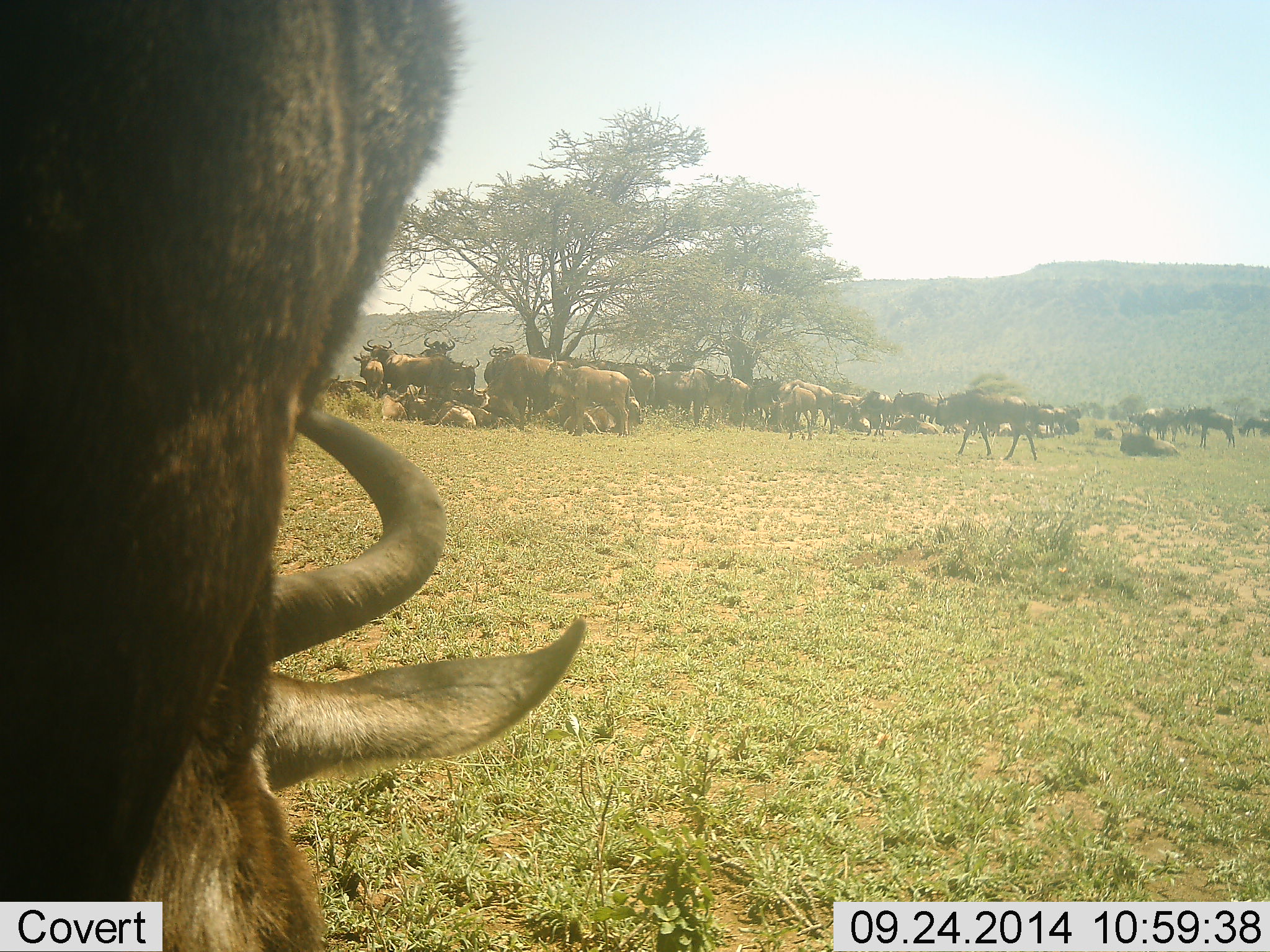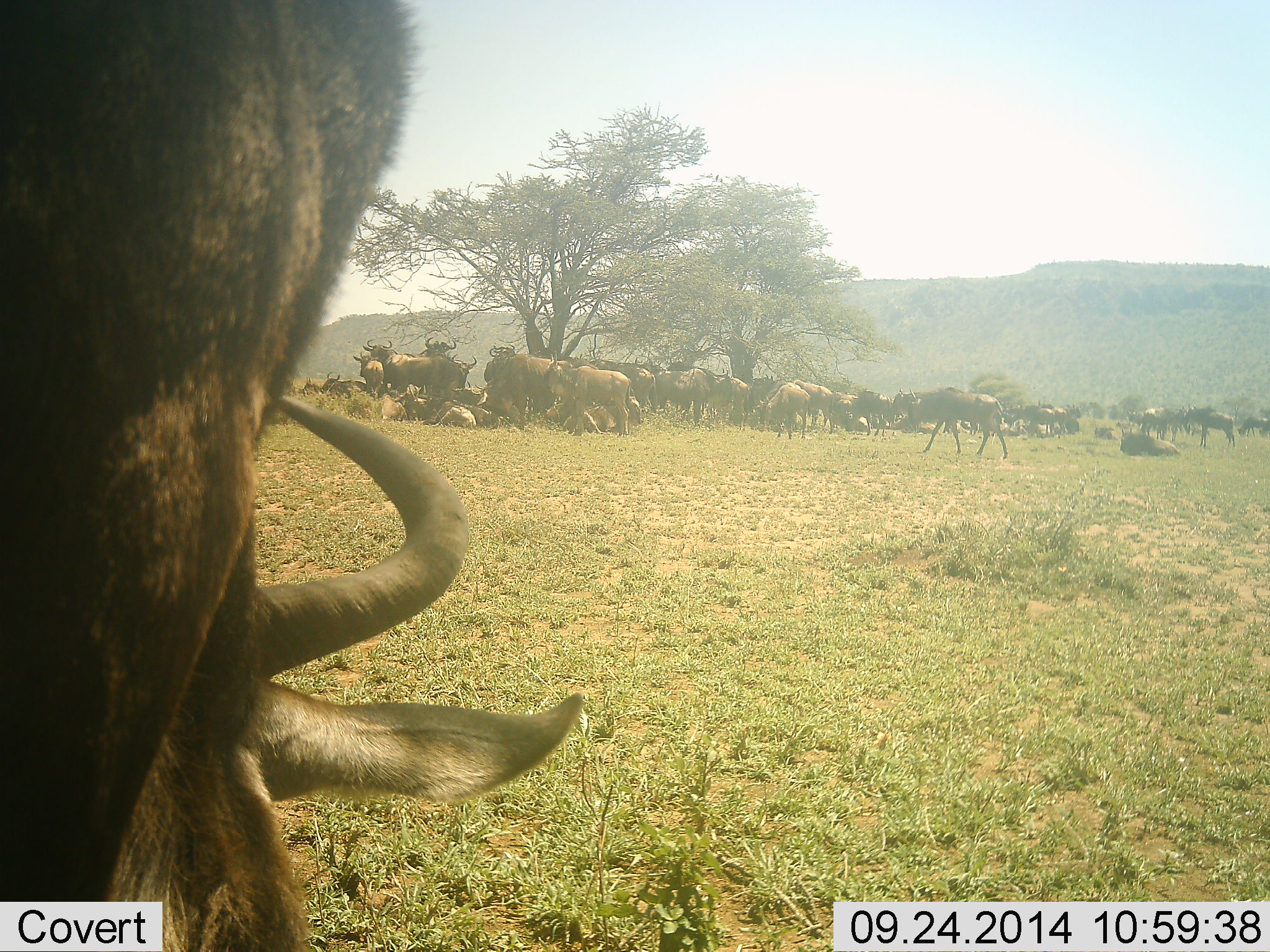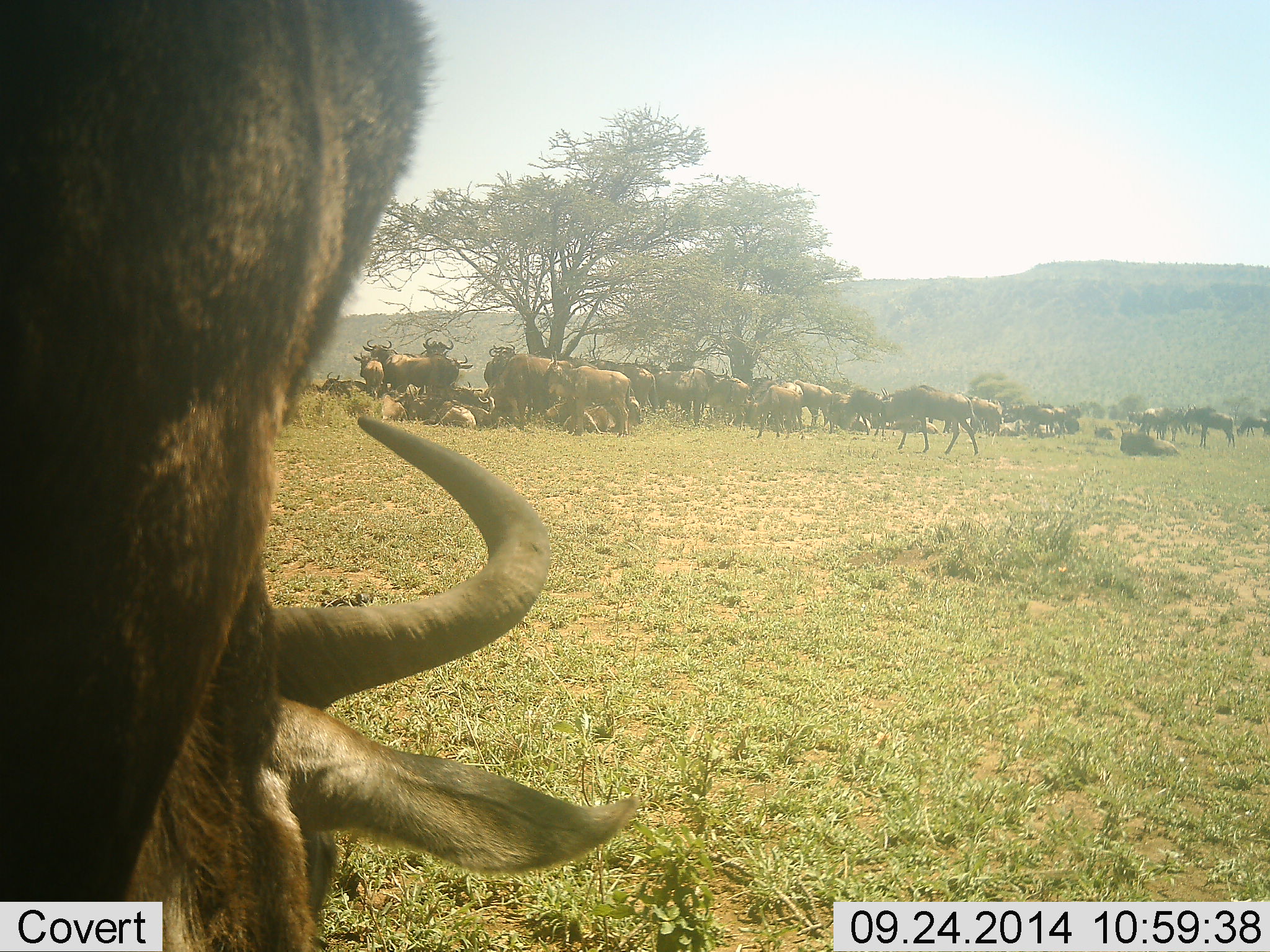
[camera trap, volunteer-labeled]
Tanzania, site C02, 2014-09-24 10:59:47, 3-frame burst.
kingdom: Animalia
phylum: Chordata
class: Mammalia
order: Artiodactyla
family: Bovidae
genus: Connochaetes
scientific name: Connochaetes taurinus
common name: blue wildebeest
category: wildebeest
Wildebeest (blue wildebeest) (Connochaetes taurinus), count 11-50. Behavior (volunteer vote fractions): standing 60%, resting 90%, moving 50%, interacting 20%. Young present (vote fraction): 10%. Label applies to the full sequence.